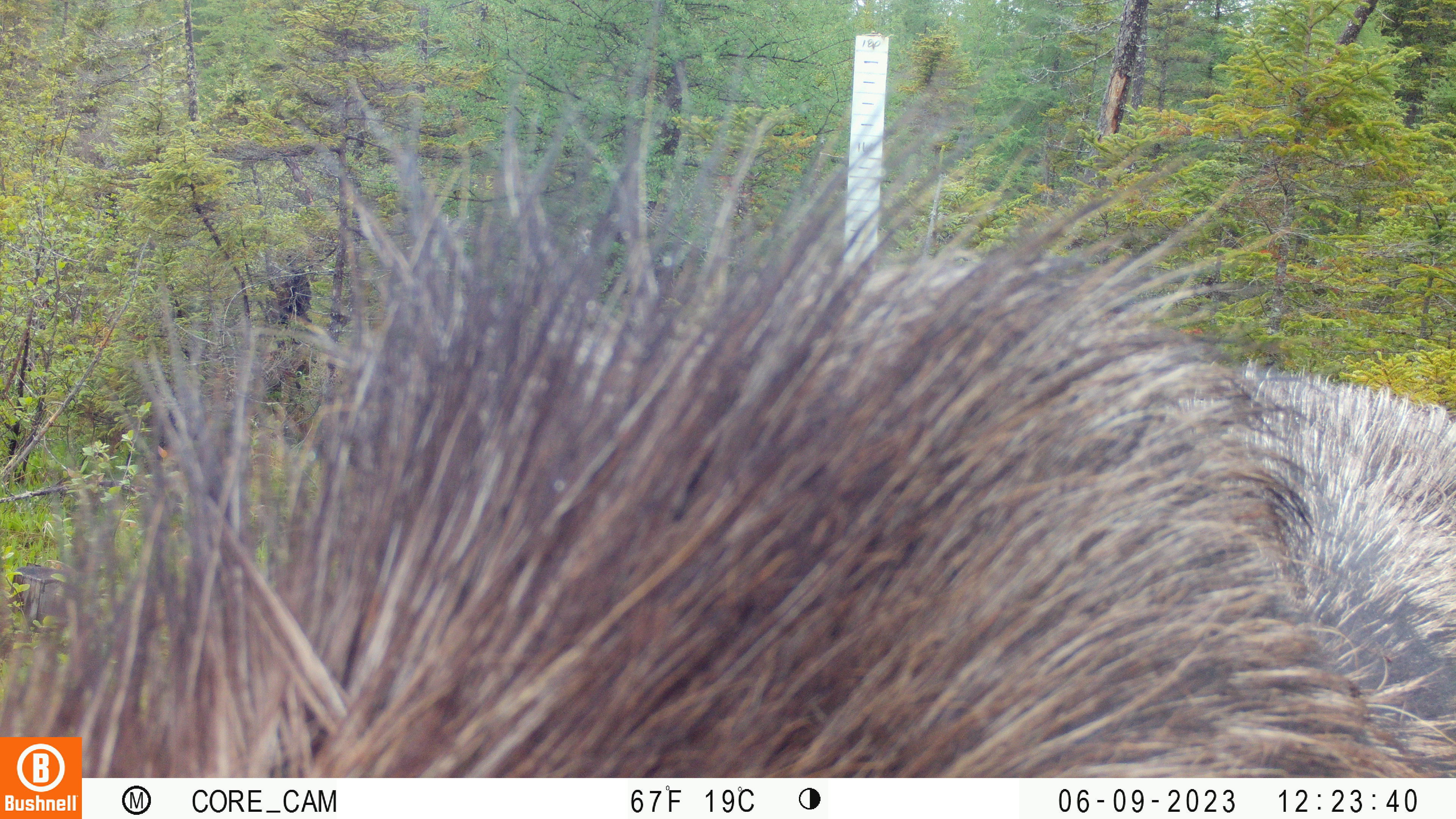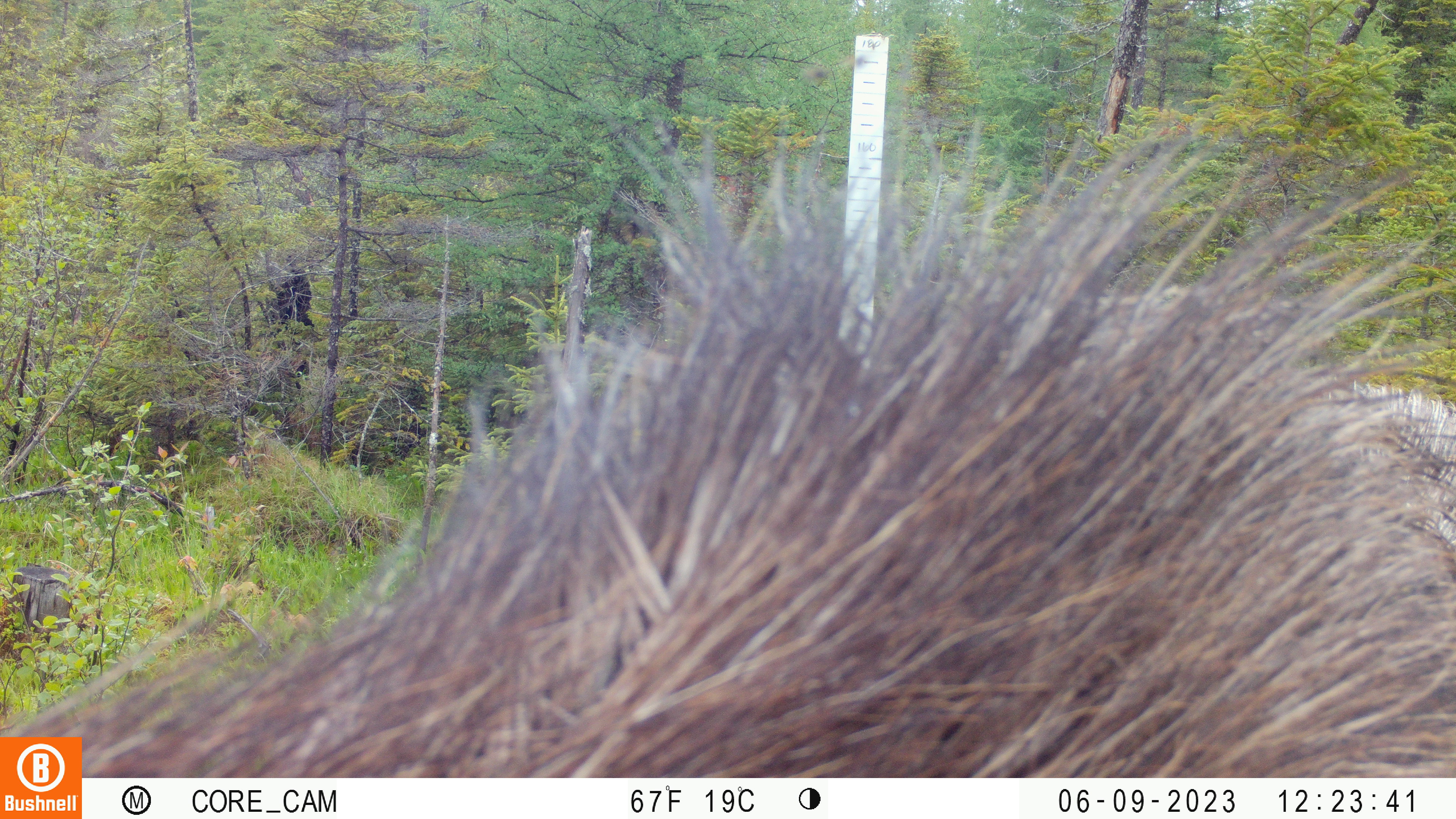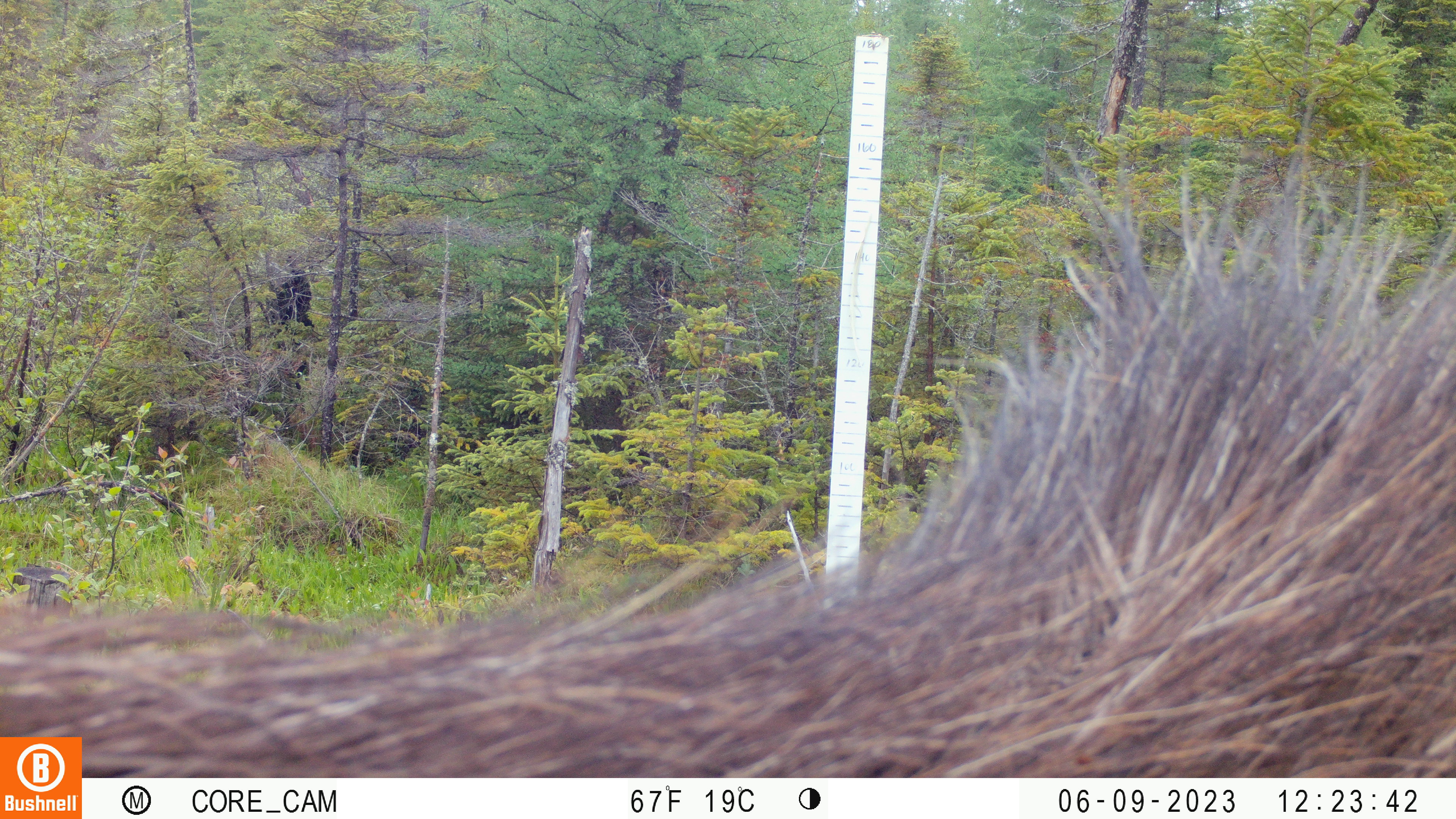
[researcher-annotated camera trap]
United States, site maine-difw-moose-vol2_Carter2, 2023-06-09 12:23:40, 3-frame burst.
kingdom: Animalia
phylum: Chordata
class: Mammalia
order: Artiodactyla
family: Cervidae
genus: Alces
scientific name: Alces alces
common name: moose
Moose (Alces alces).